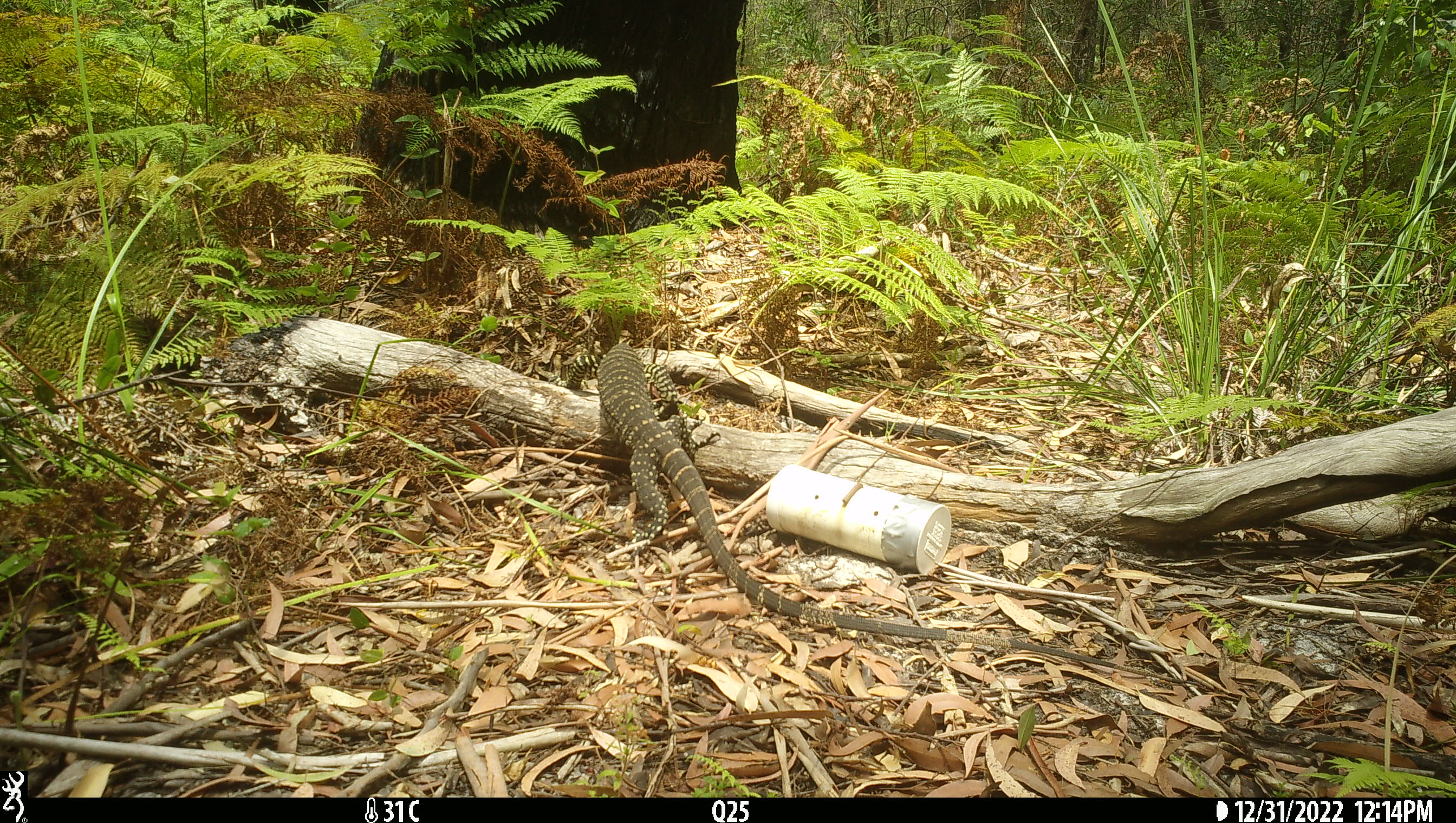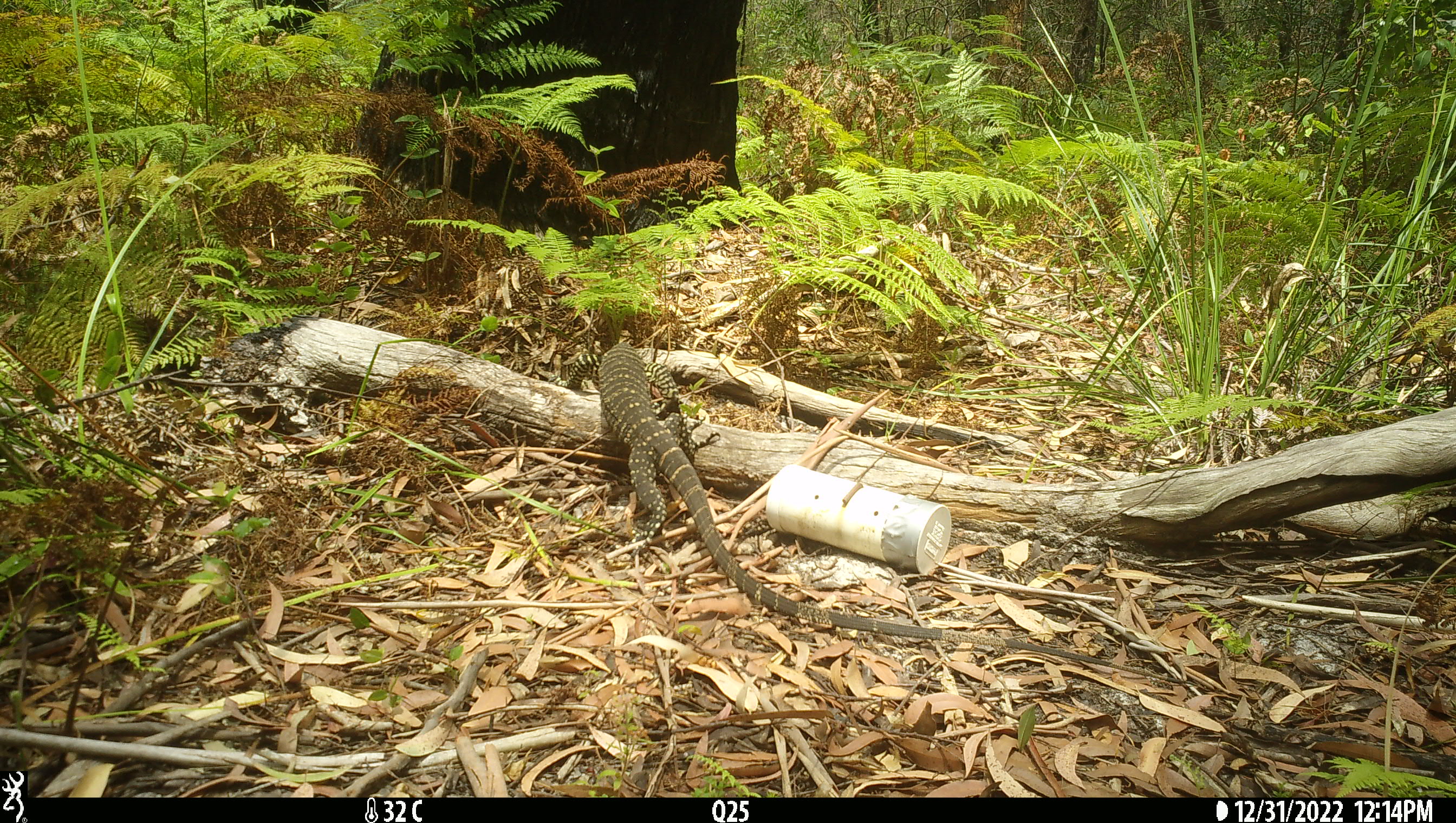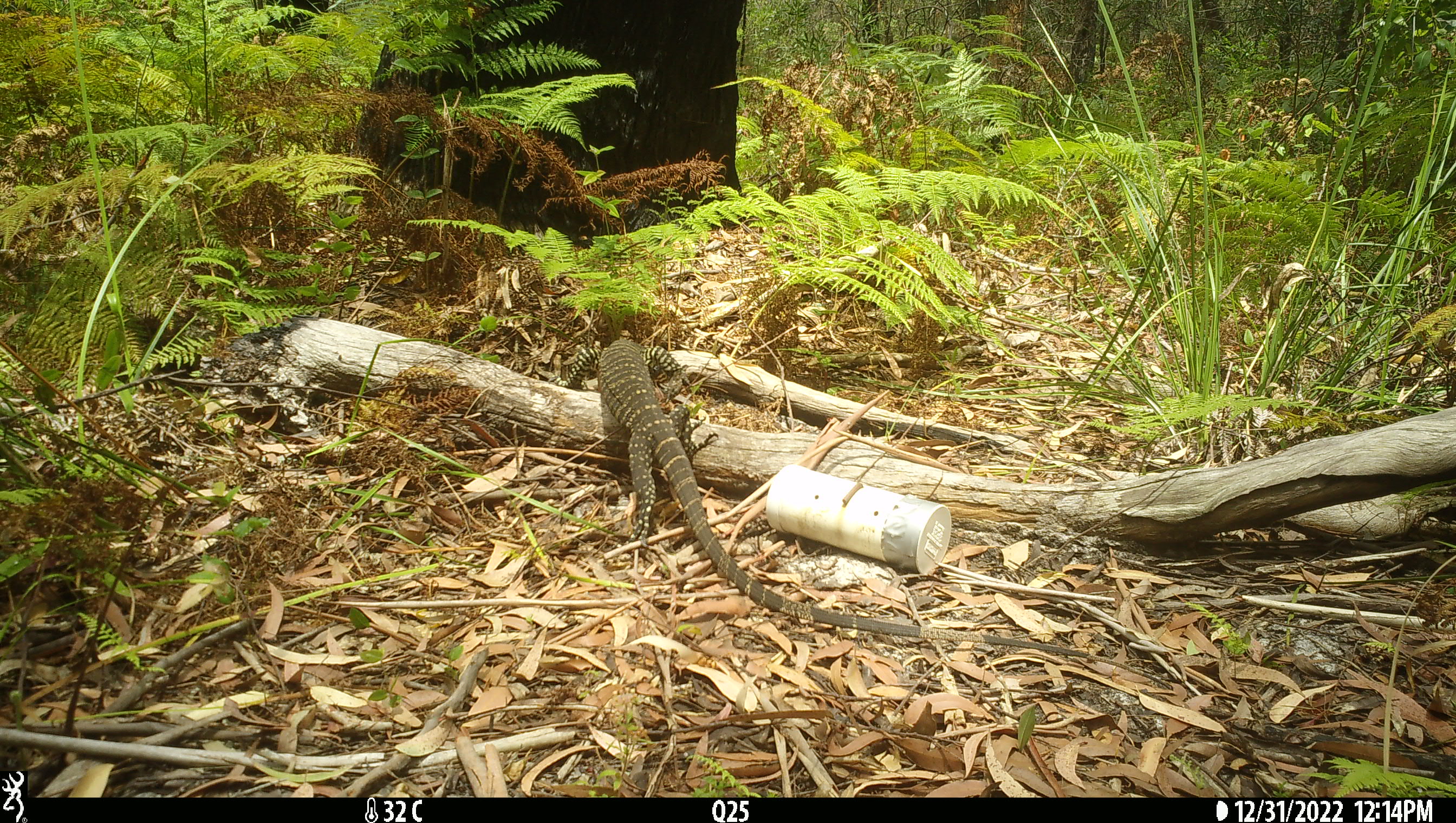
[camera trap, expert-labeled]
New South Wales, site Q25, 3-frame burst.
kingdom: Animalia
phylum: Chordata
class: Reptilia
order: Squamata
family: Varanidae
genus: Varanus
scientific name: Varanus varius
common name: lace monitor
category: goanna